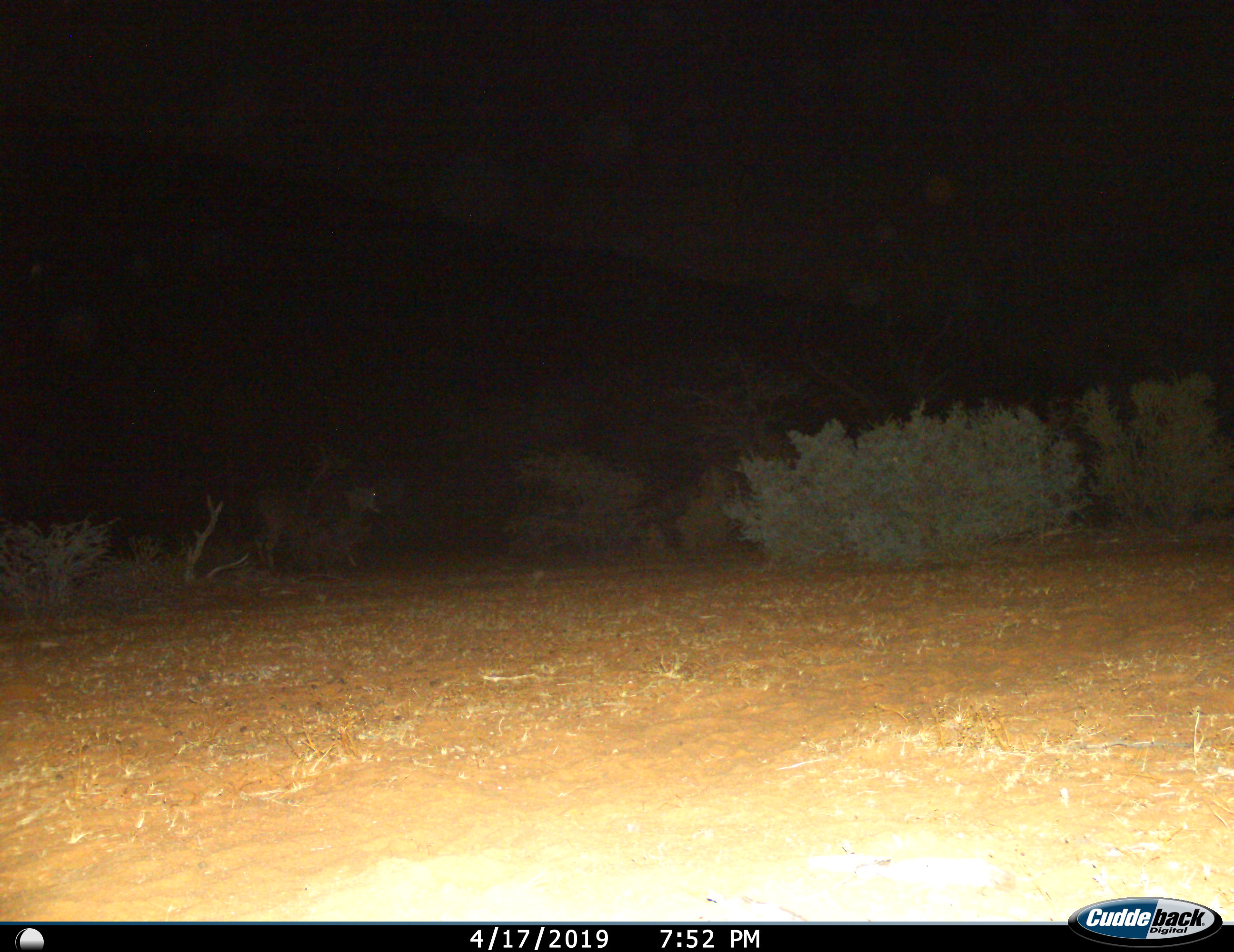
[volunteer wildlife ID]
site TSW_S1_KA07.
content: unidentified animal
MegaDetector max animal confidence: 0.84